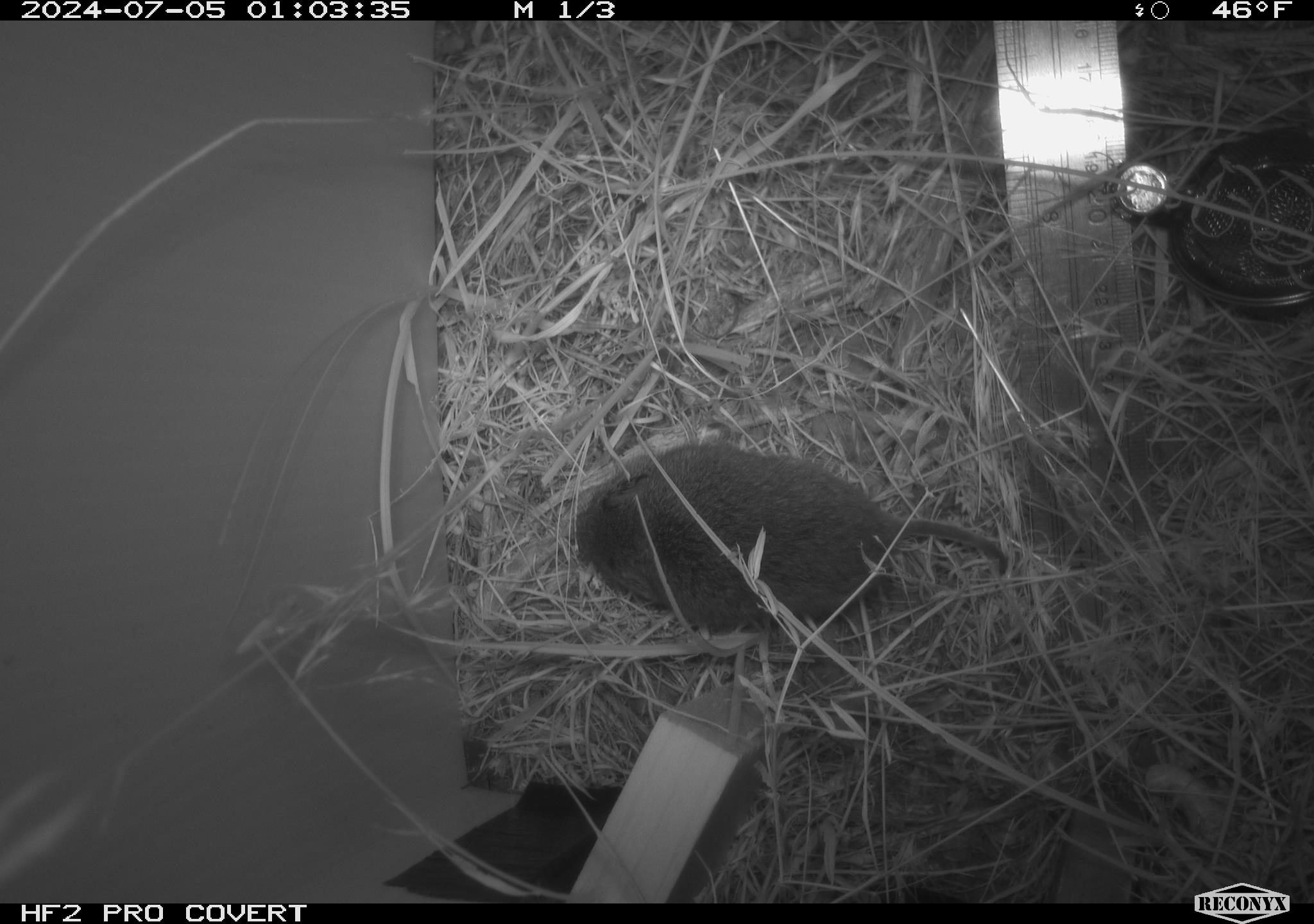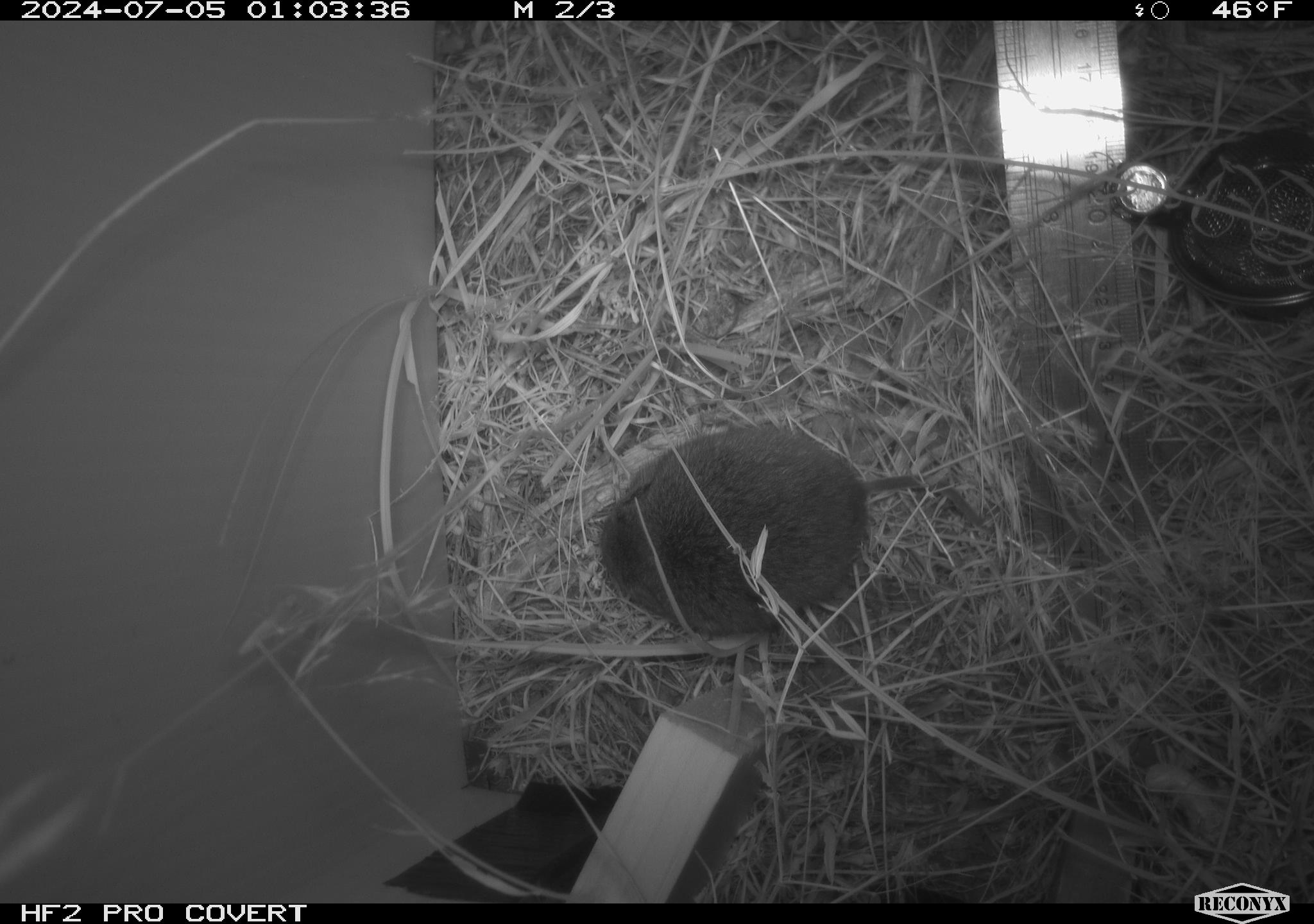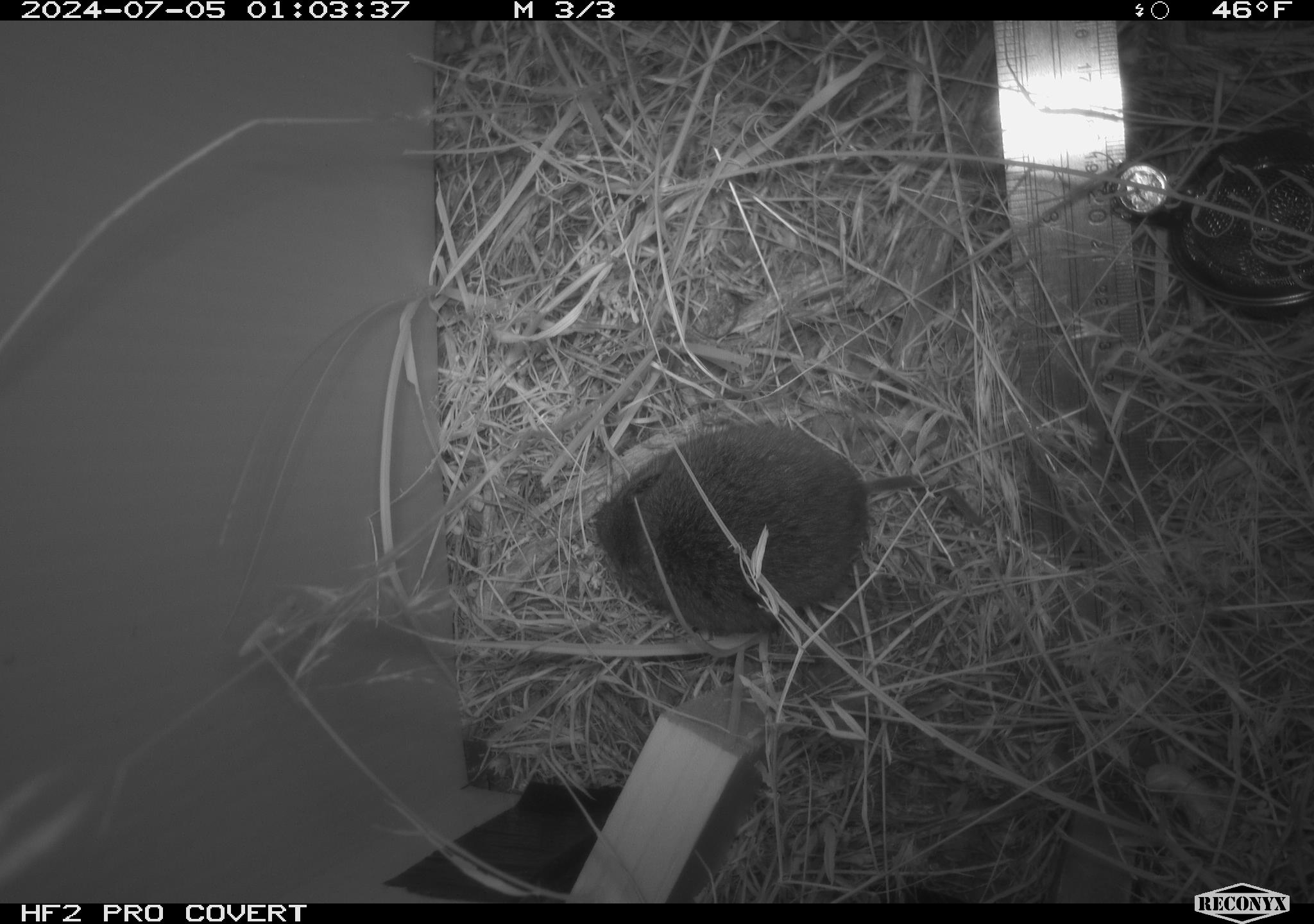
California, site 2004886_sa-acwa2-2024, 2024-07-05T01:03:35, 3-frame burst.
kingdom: Animalia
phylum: Chordata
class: Mammalia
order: Rodentia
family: Cricetidae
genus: Microtus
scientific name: Microtus californicus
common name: california vole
California vole (Microtus californicus).